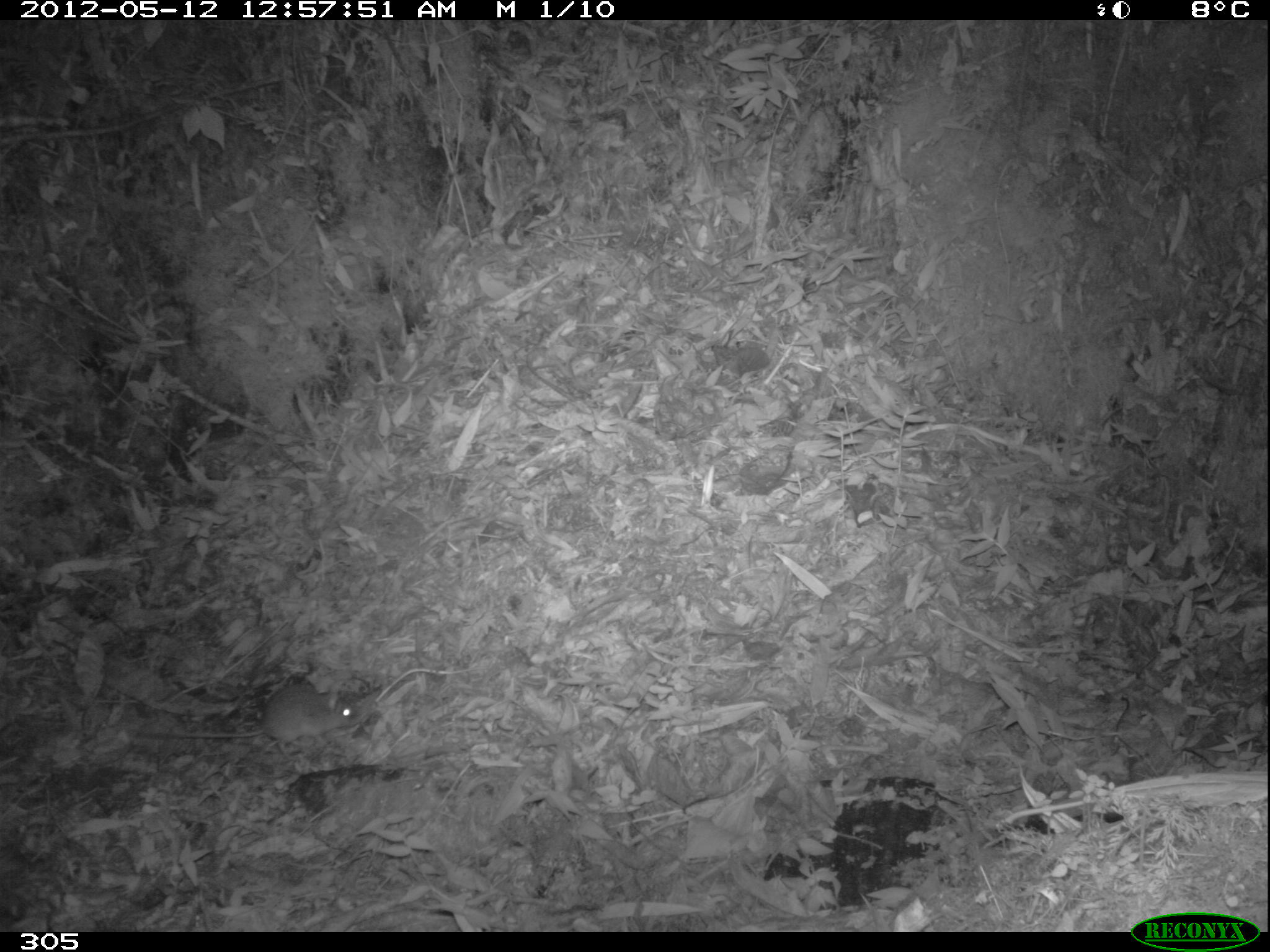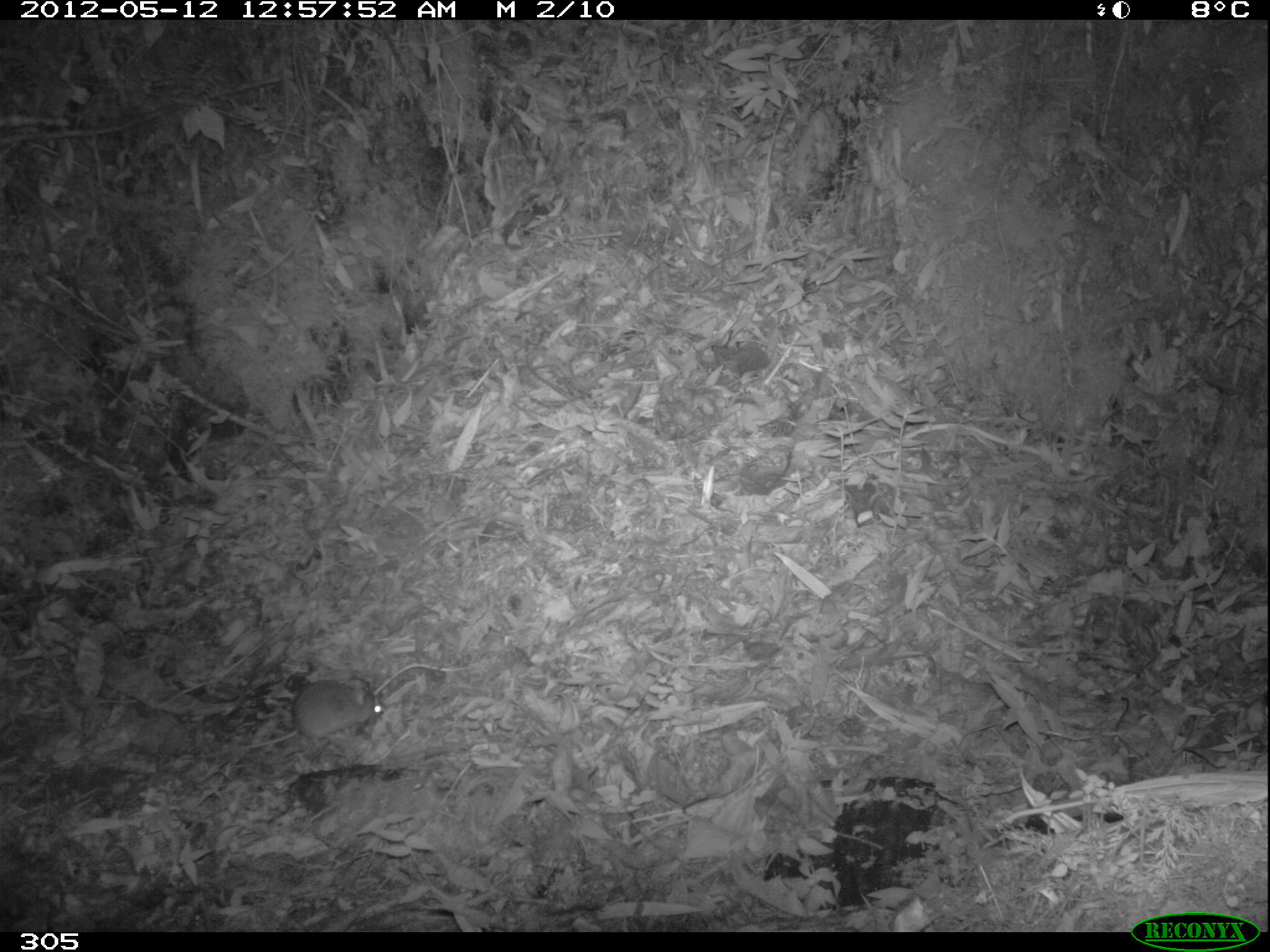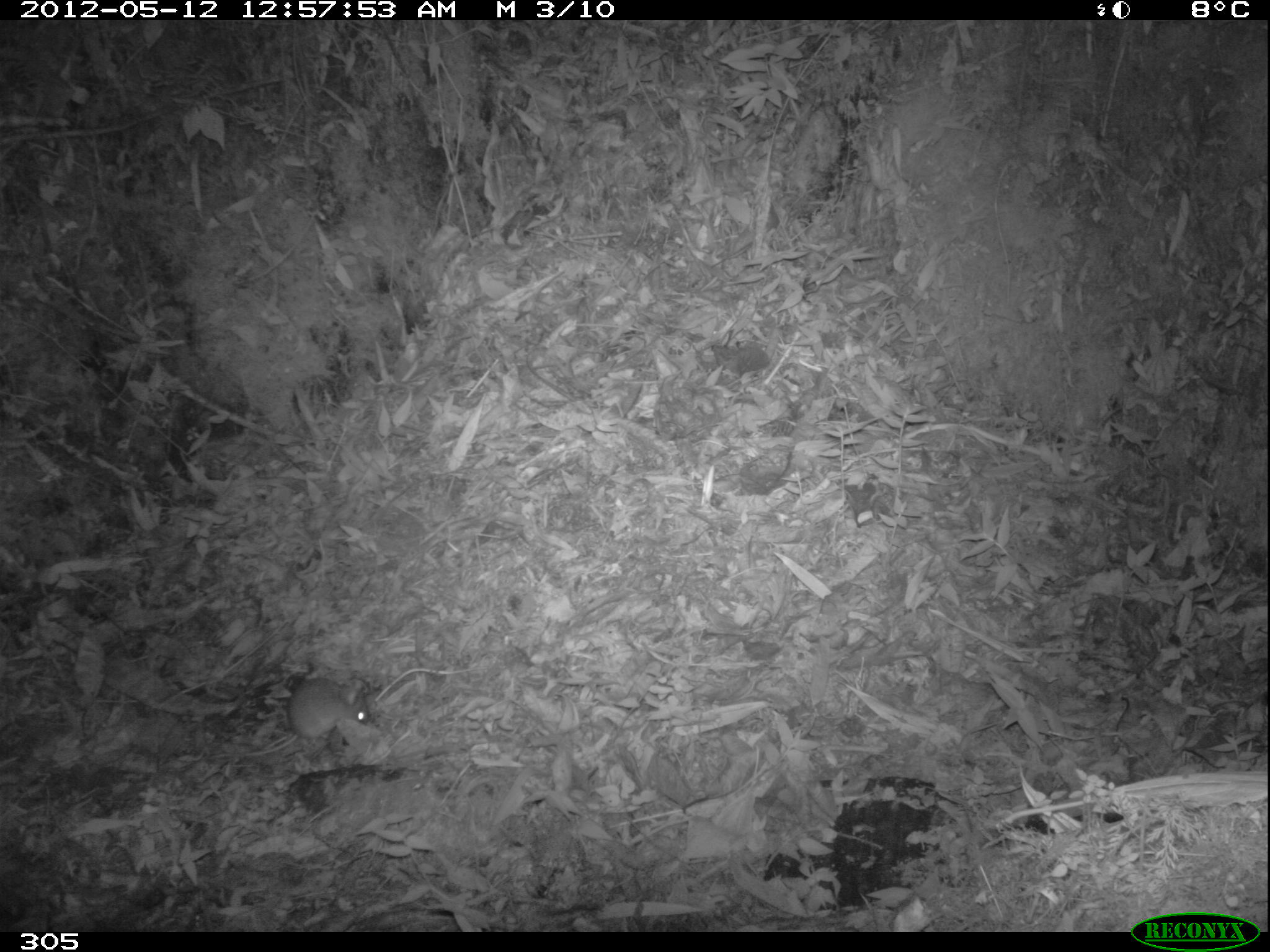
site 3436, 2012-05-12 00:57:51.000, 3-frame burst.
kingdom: Animalia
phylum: Chordata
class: Mammalia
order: Rodentia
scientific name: Rodentia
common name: rodents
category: unknown rodent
Unknown rodent (rodents) (Rodentia).